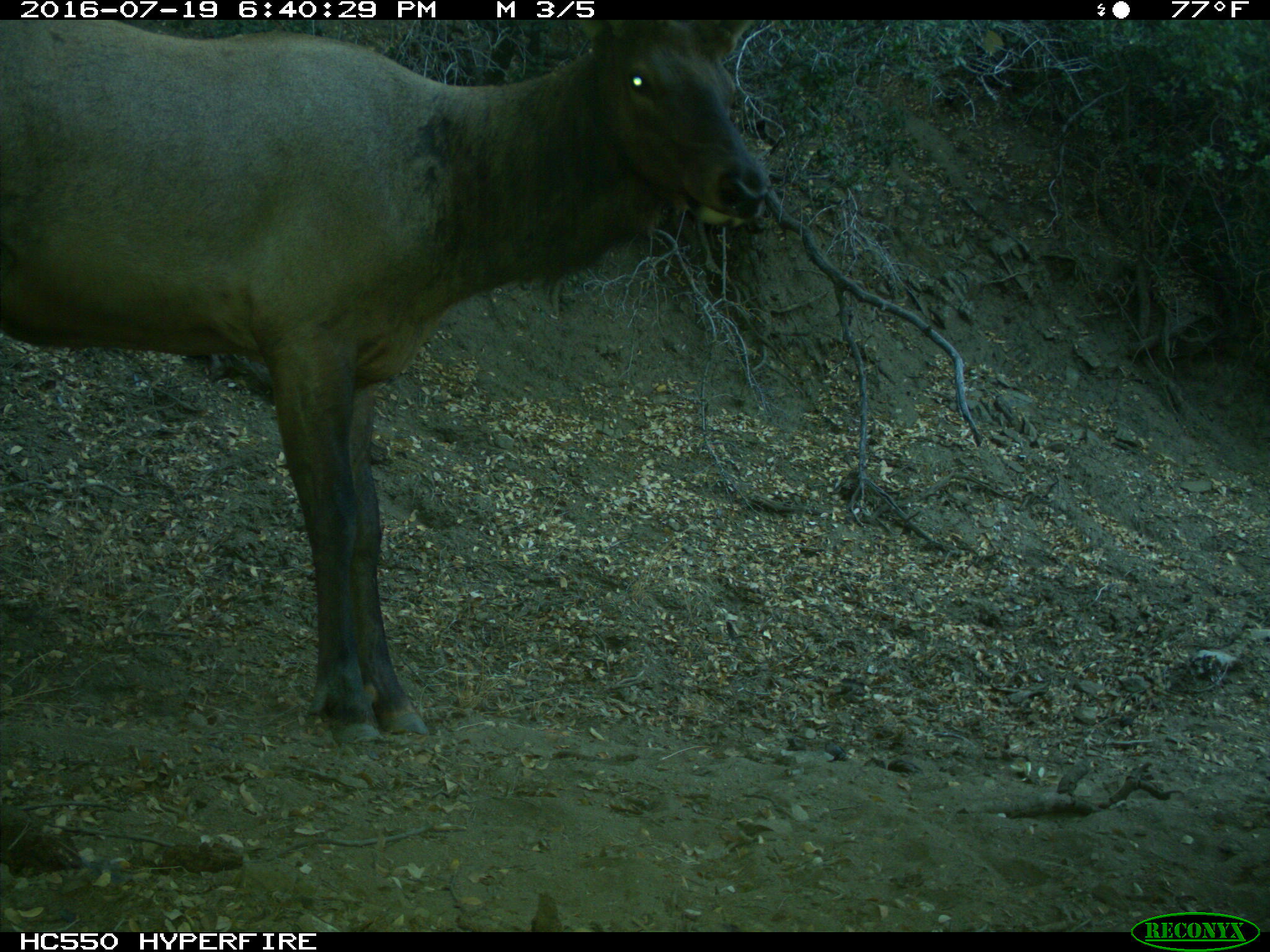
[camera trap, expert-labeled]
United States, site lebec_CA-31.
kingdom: Animalia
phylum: Chordata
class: Mammalia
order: Artiodactyla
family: Cervidae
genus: Cervus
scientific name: Cervus canadensis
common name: elk